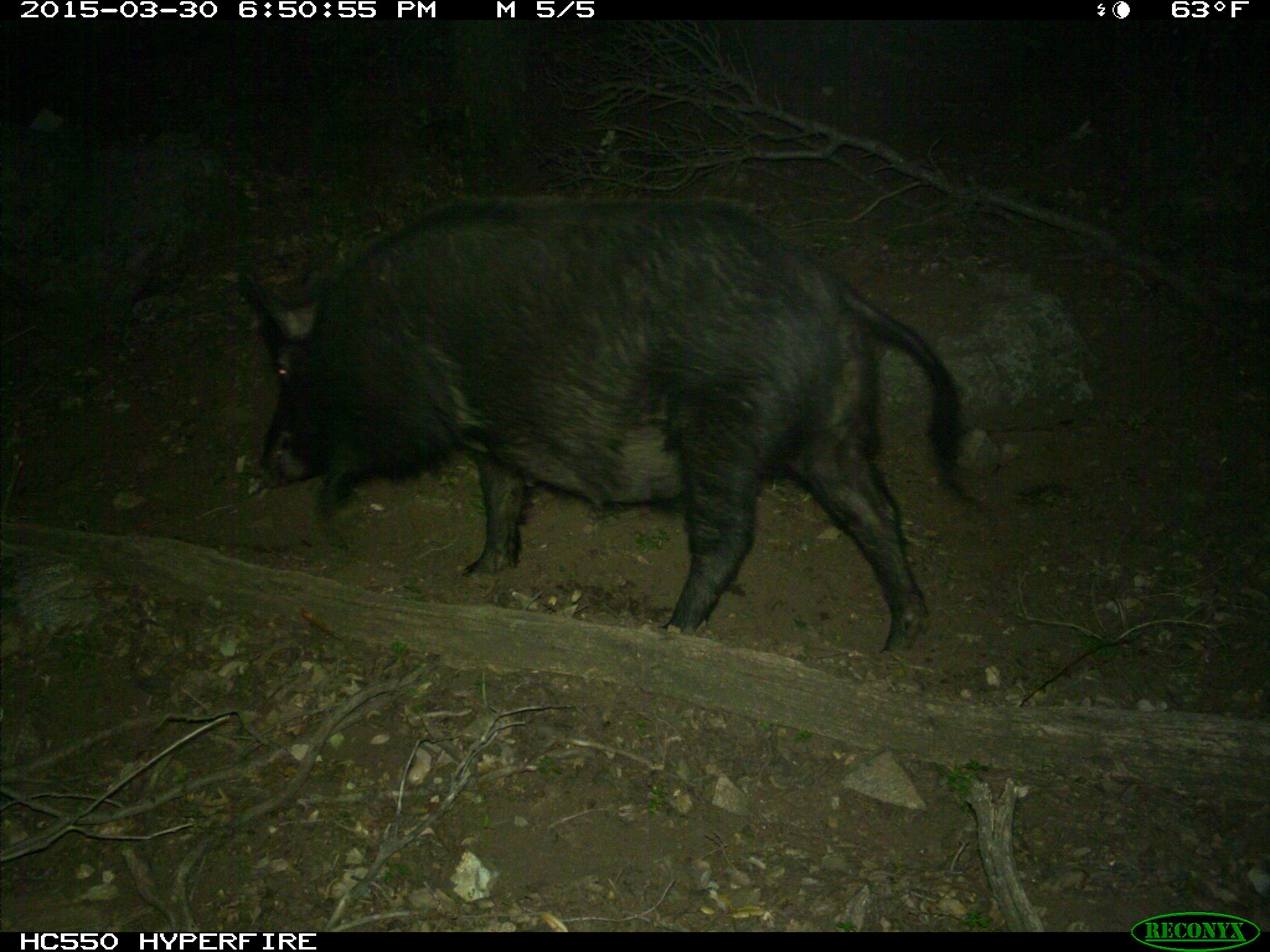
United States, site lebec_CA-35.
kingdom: Animalia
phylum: Chordata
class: Mammalia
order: Artiodactyla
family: Suidae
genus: Sus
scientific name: Sus scrofa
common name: wild boar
Sus scrofa (wild boar).